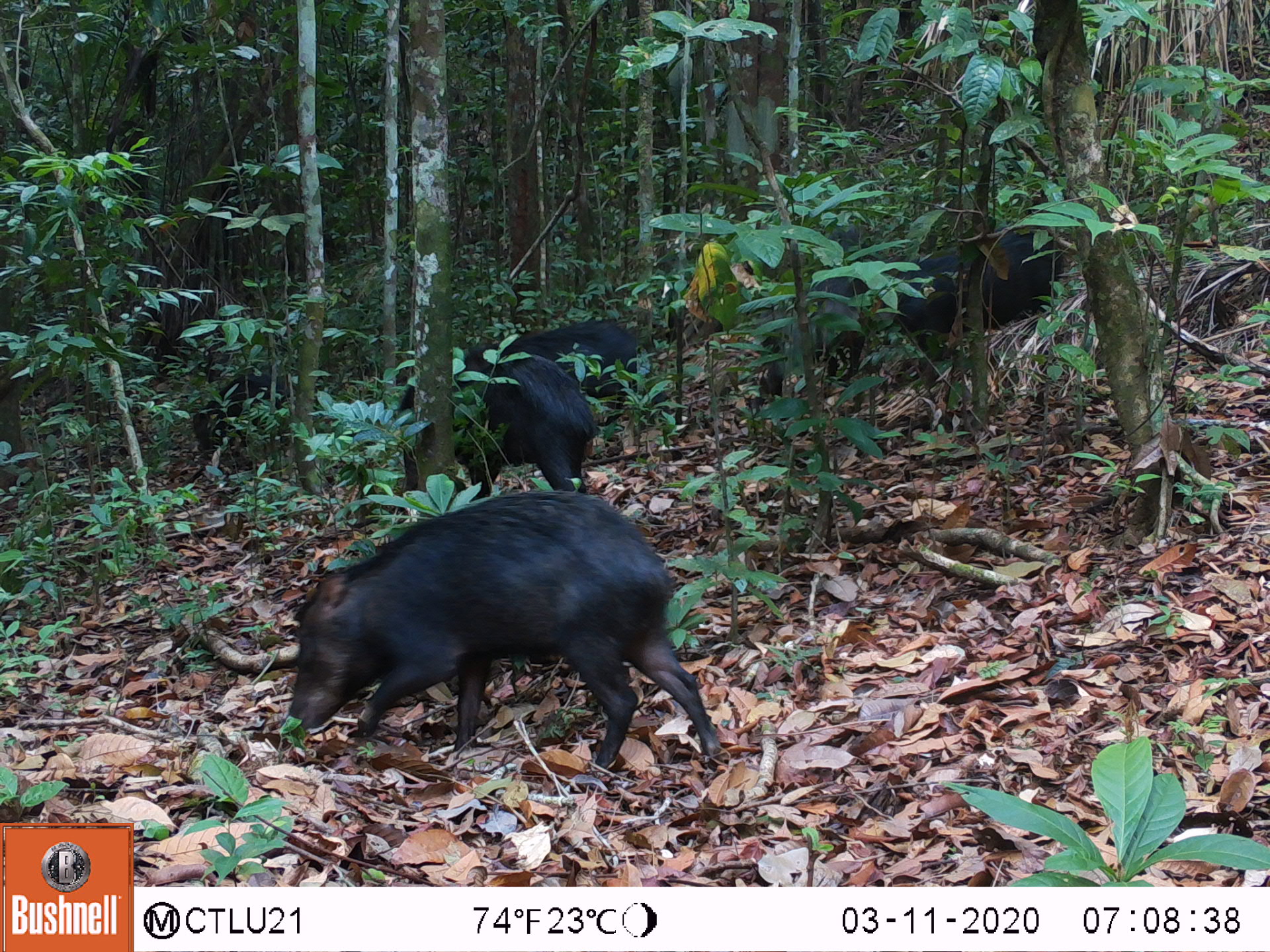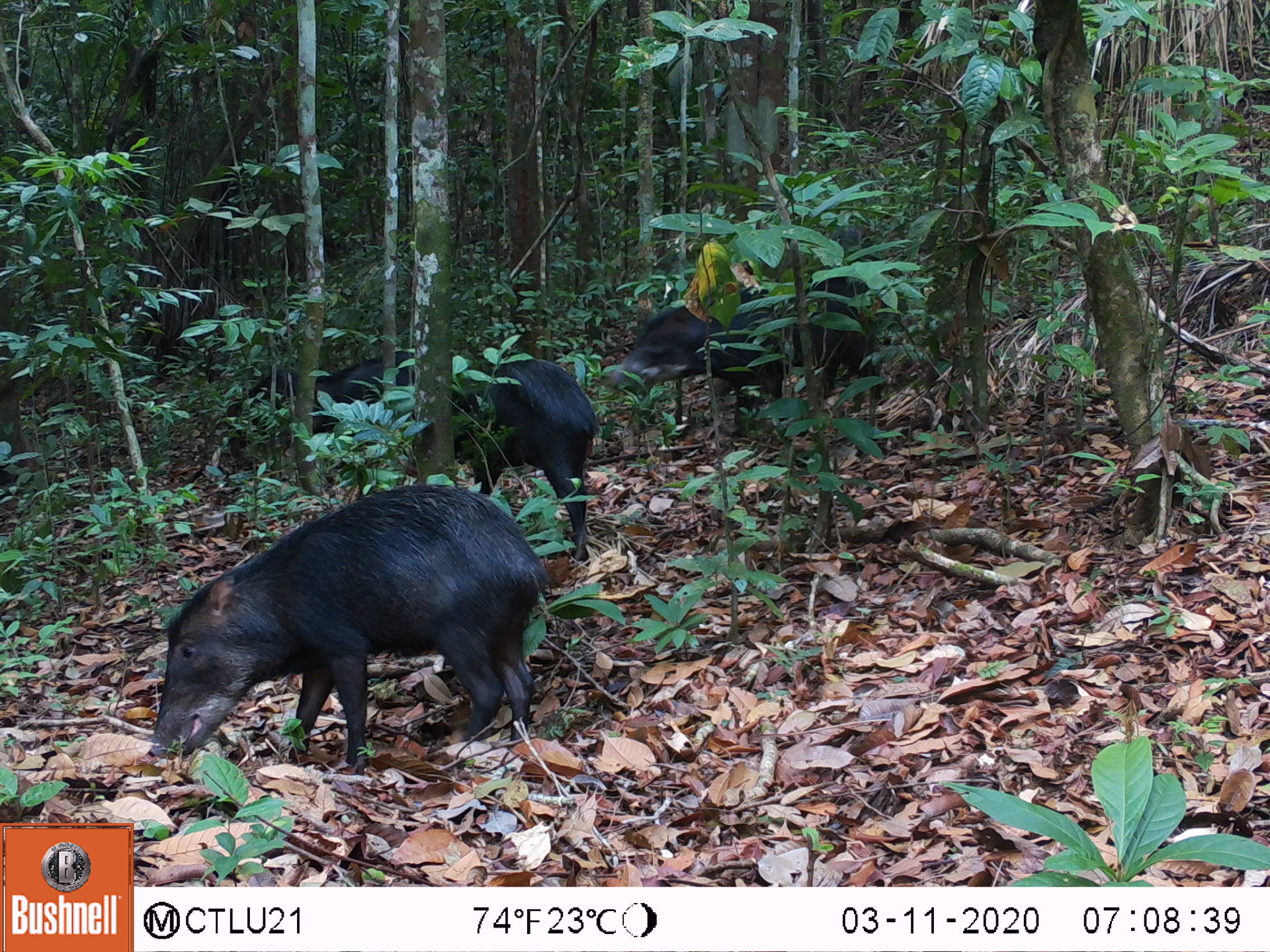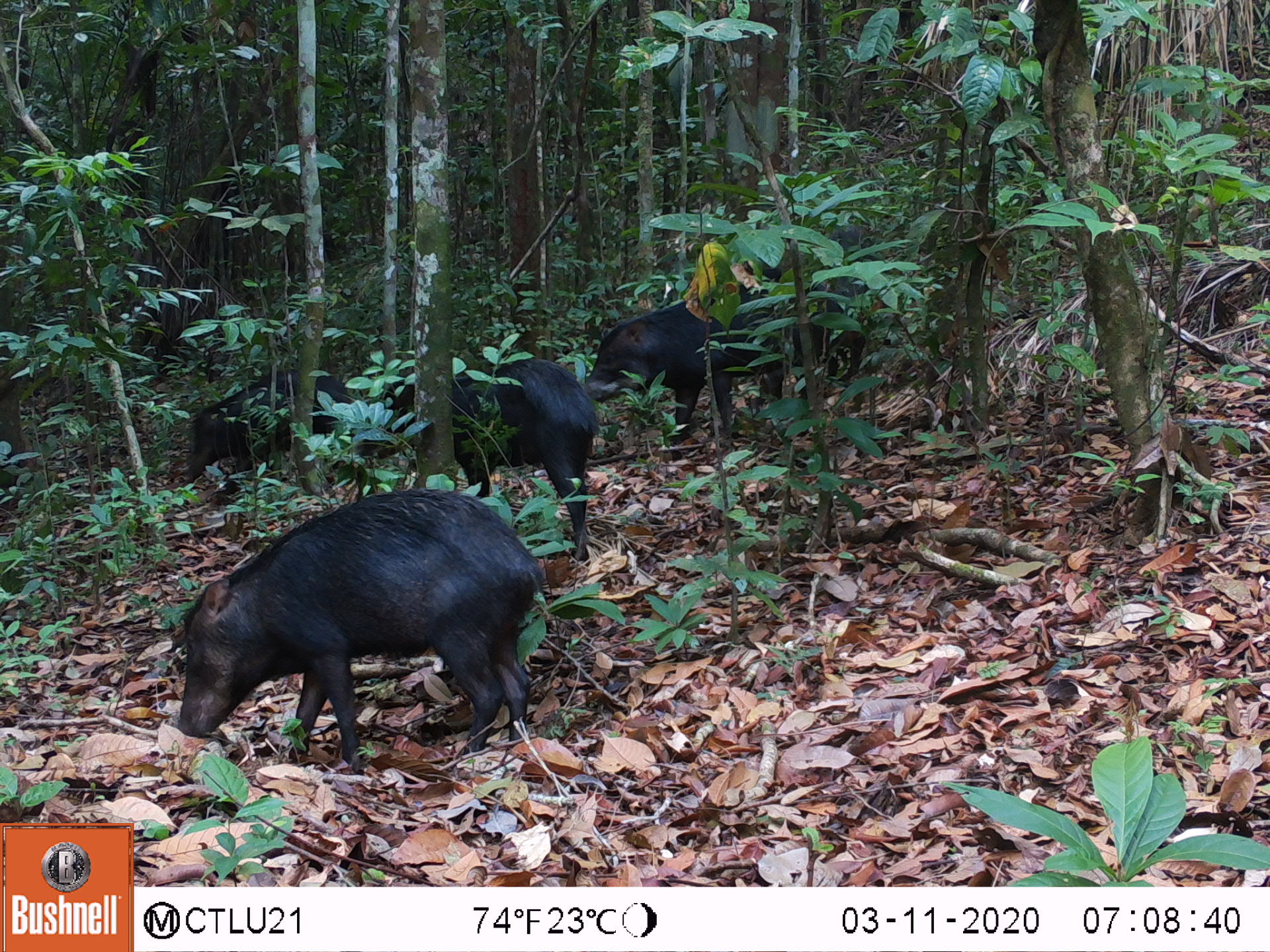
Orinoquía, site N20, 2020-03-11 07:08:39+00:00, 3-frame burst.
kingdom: Animalia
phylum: Chordata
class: Mammalia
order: Artiodactyla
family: Tayassuidae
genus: Tayassu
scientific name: Tayassu pecari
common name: white-lipped peccary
White-lipped peccary (Tayassu pecari).